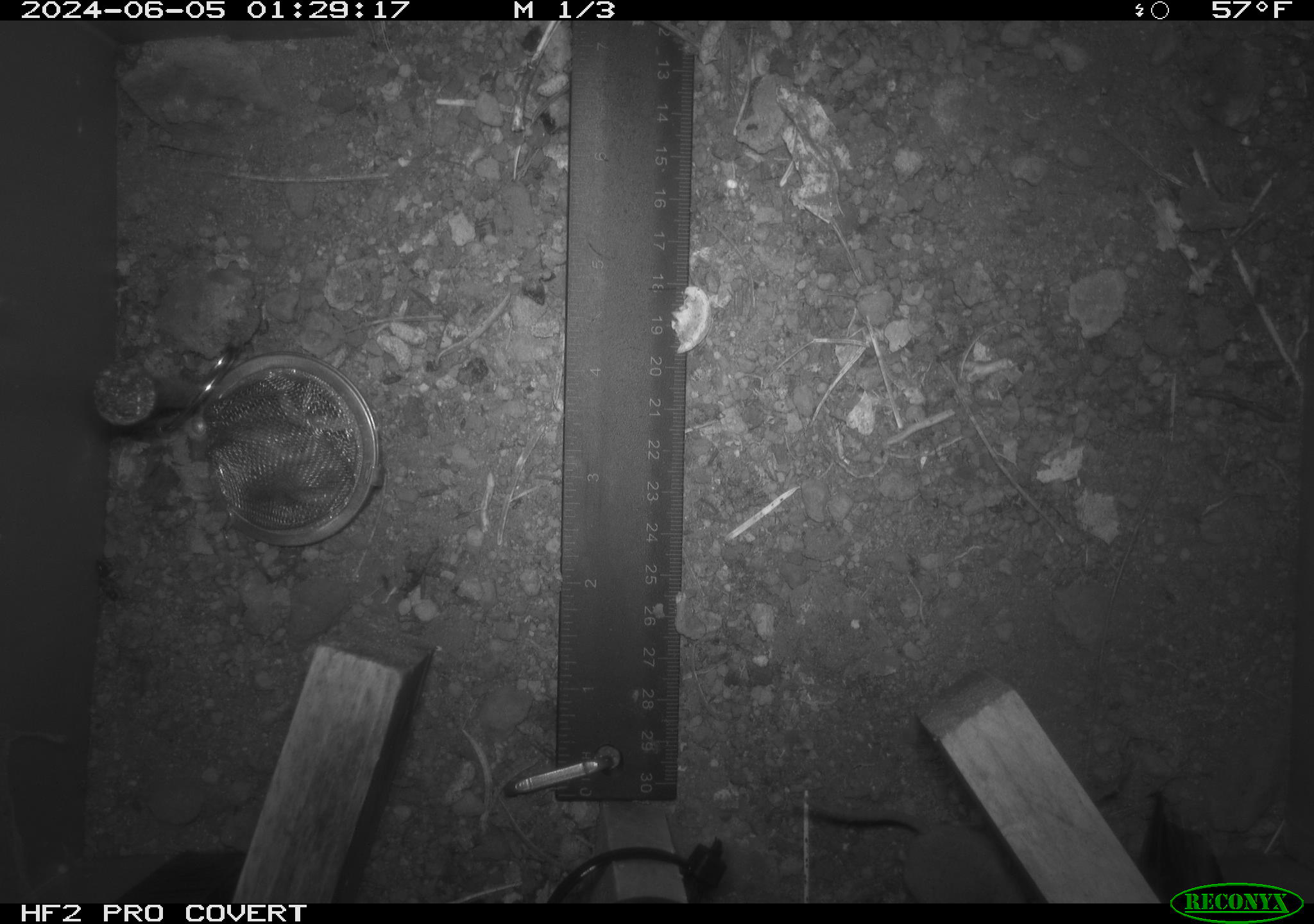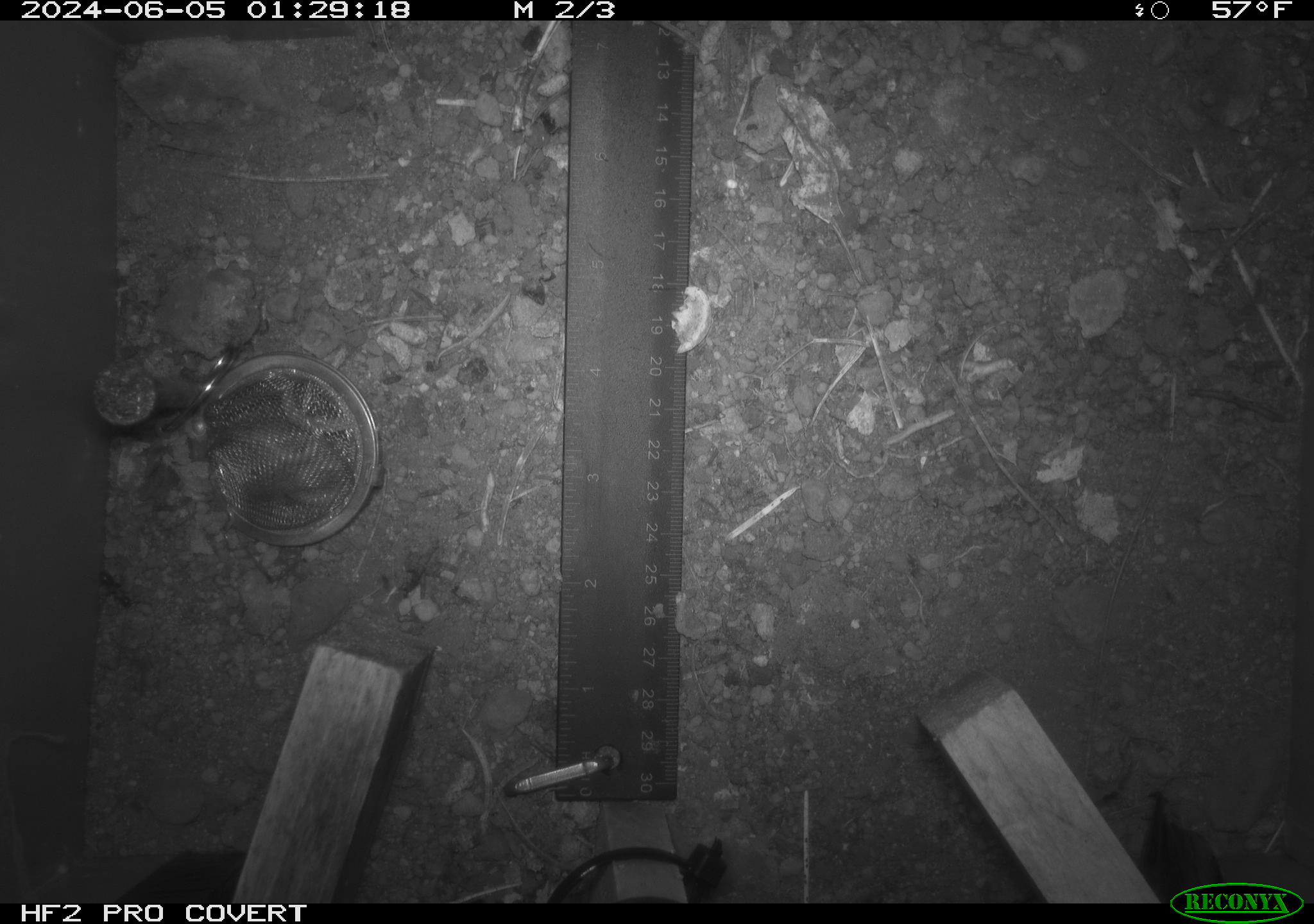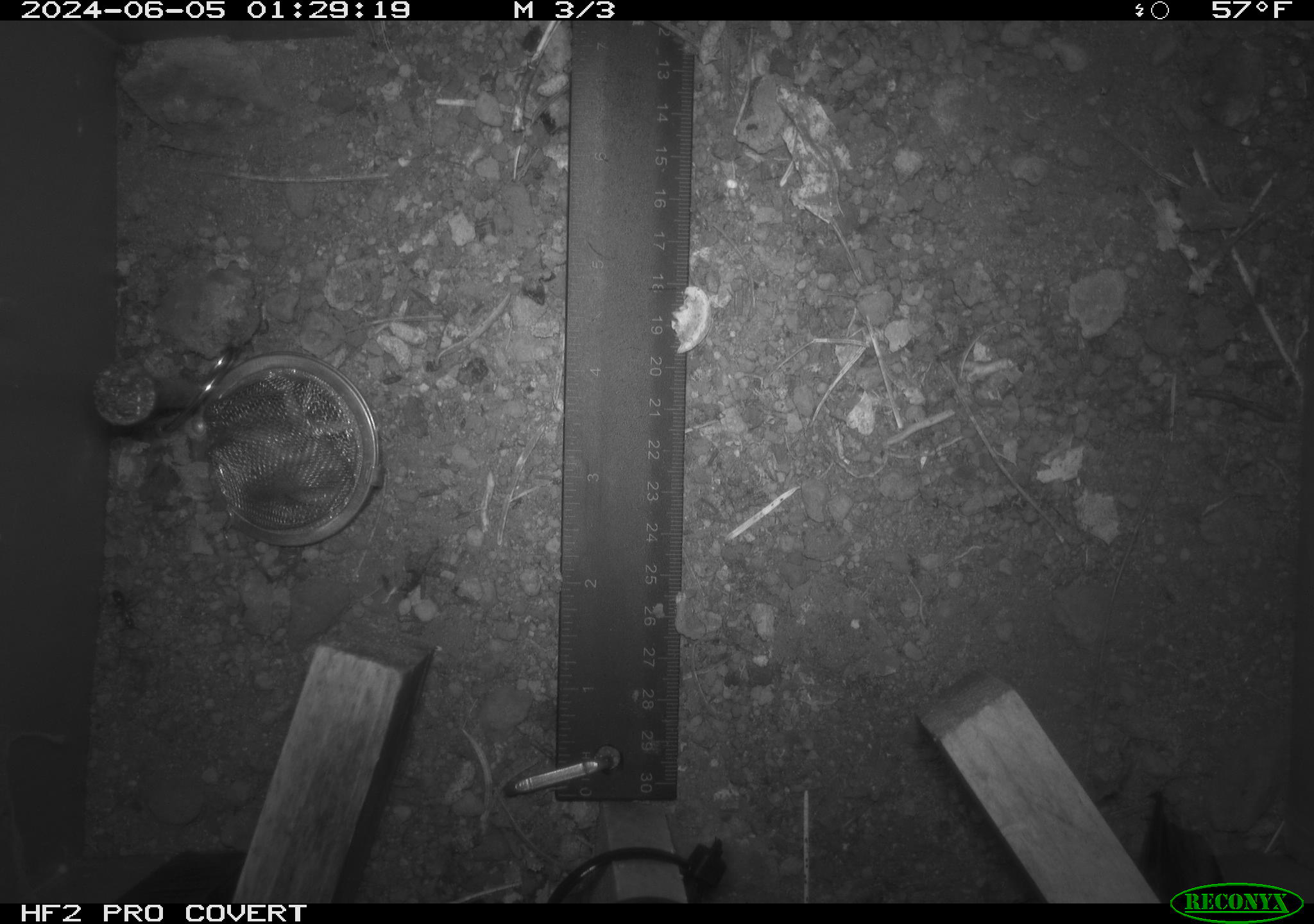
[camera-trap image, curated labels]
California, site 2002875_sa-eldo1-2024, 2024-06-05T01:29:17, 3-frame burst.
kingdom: Animalia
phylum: Chordata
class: Mammalia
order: Rodentia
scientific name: Rodentia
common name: mouse species